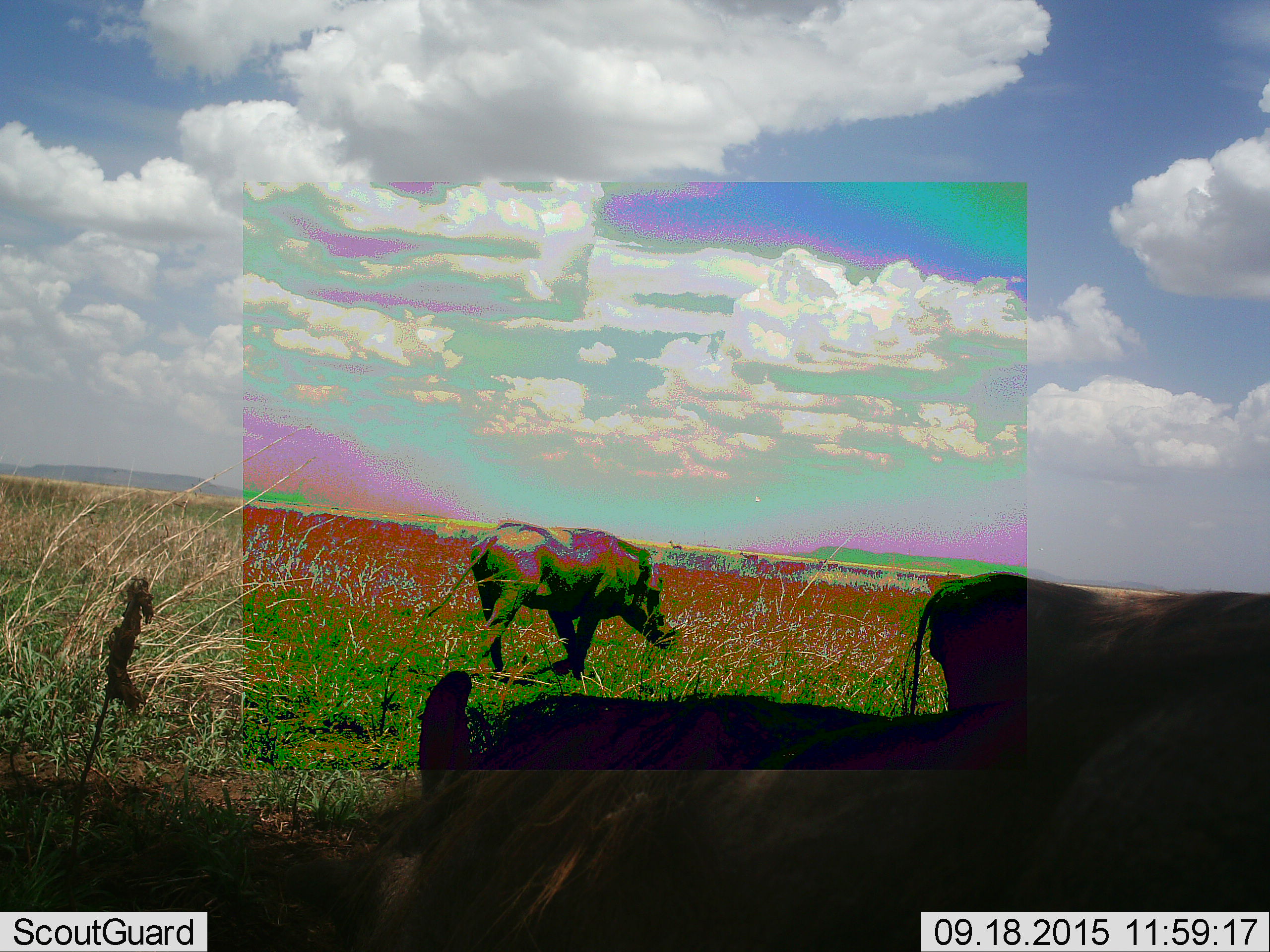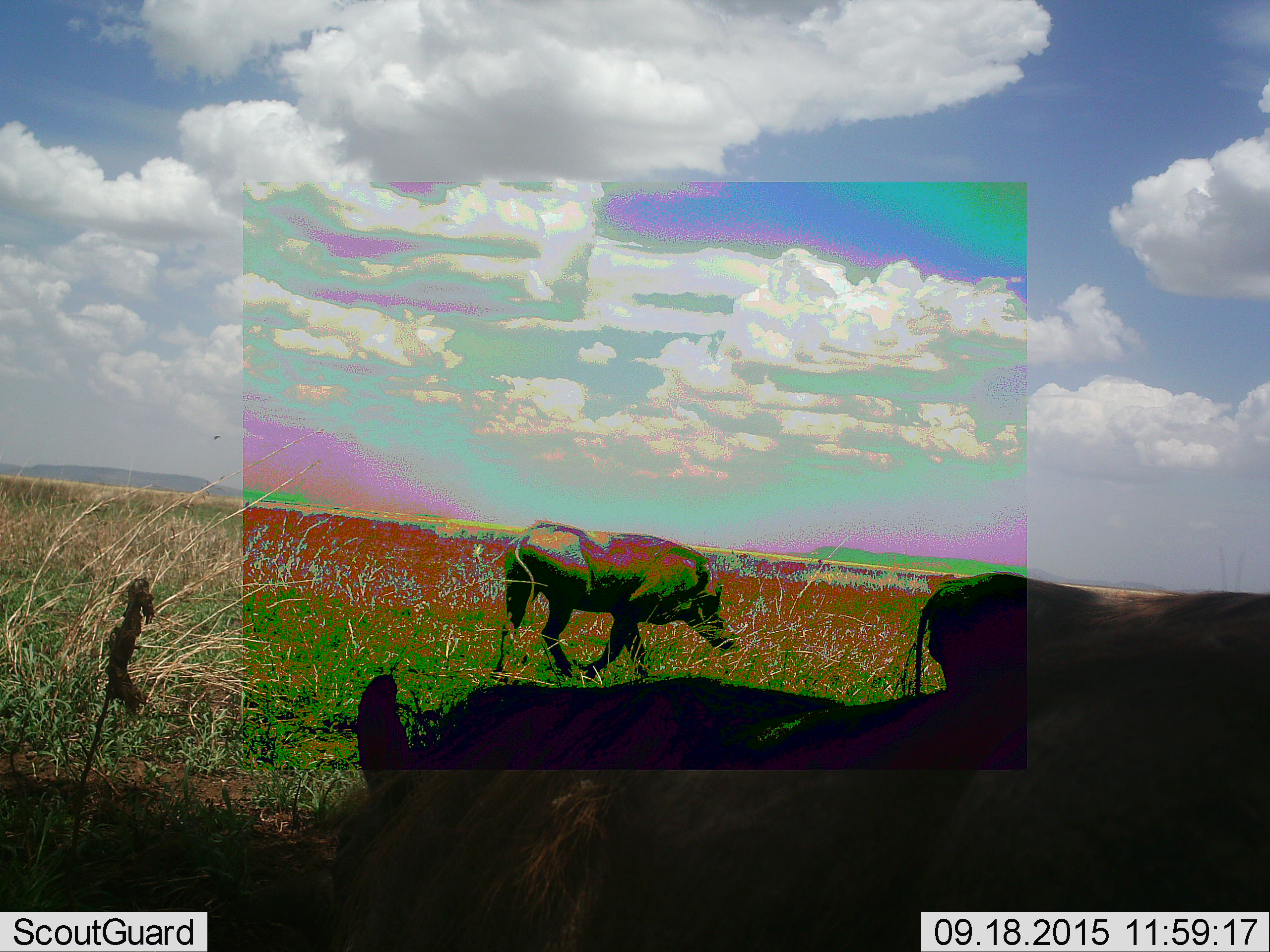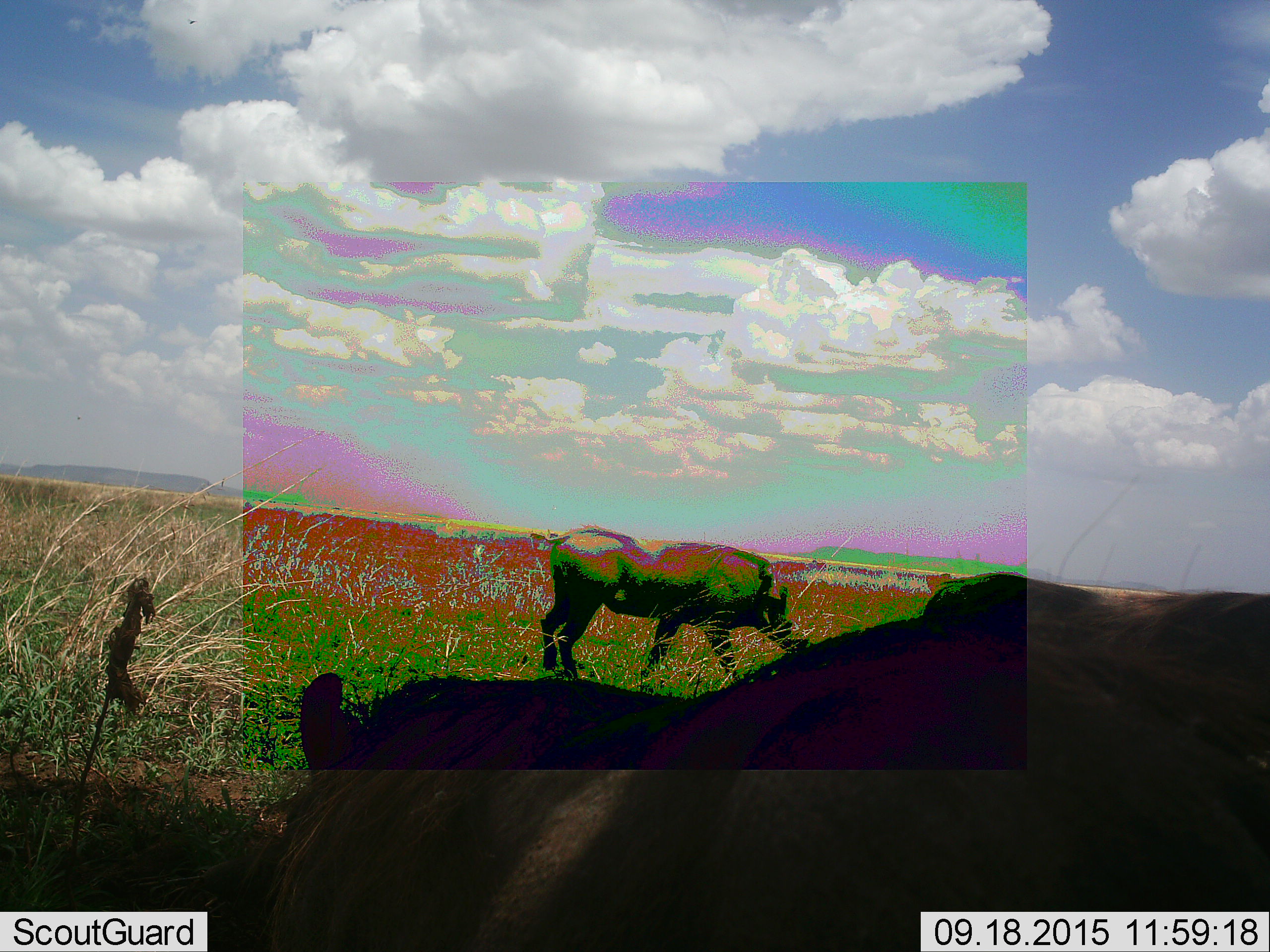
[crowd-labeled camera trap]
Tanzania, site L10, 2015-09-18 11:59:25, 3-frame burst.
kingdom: Animalia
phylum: Chordata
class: Mammalia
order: Artiodactyla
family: Suidae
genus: Phacochoerus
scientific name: Phacochoerus africanus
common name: warthog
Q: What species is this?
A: Warthog (Phacochoerus africanus).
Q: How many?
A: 3.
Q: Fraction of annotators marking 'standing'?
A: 75%.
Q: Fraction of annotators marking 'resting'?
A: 25%.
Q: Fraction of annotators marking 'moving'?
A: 75%.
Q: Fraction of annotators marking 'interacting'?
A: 12%.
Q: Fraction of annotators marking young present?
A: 0%.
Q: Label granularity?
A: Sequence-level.